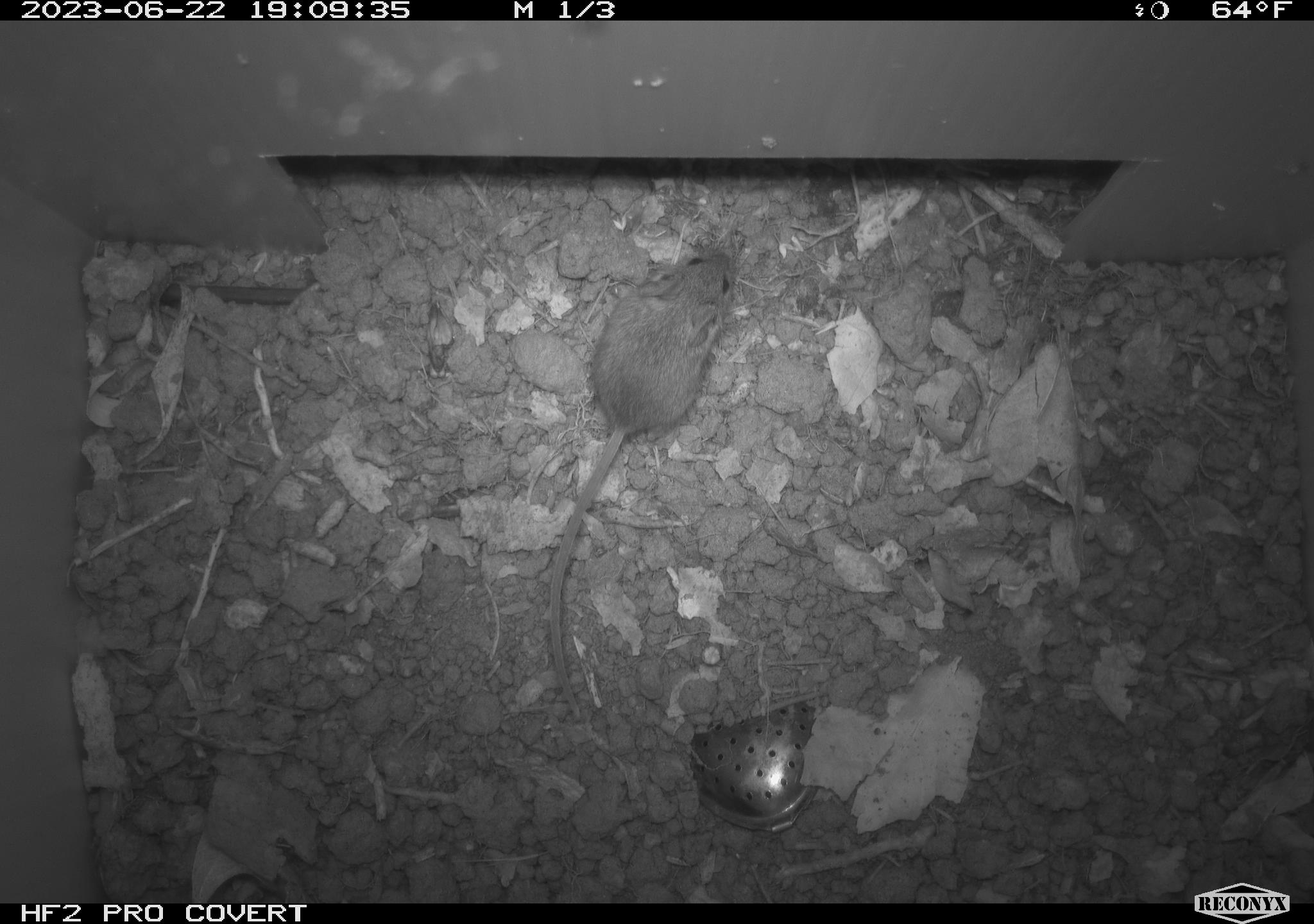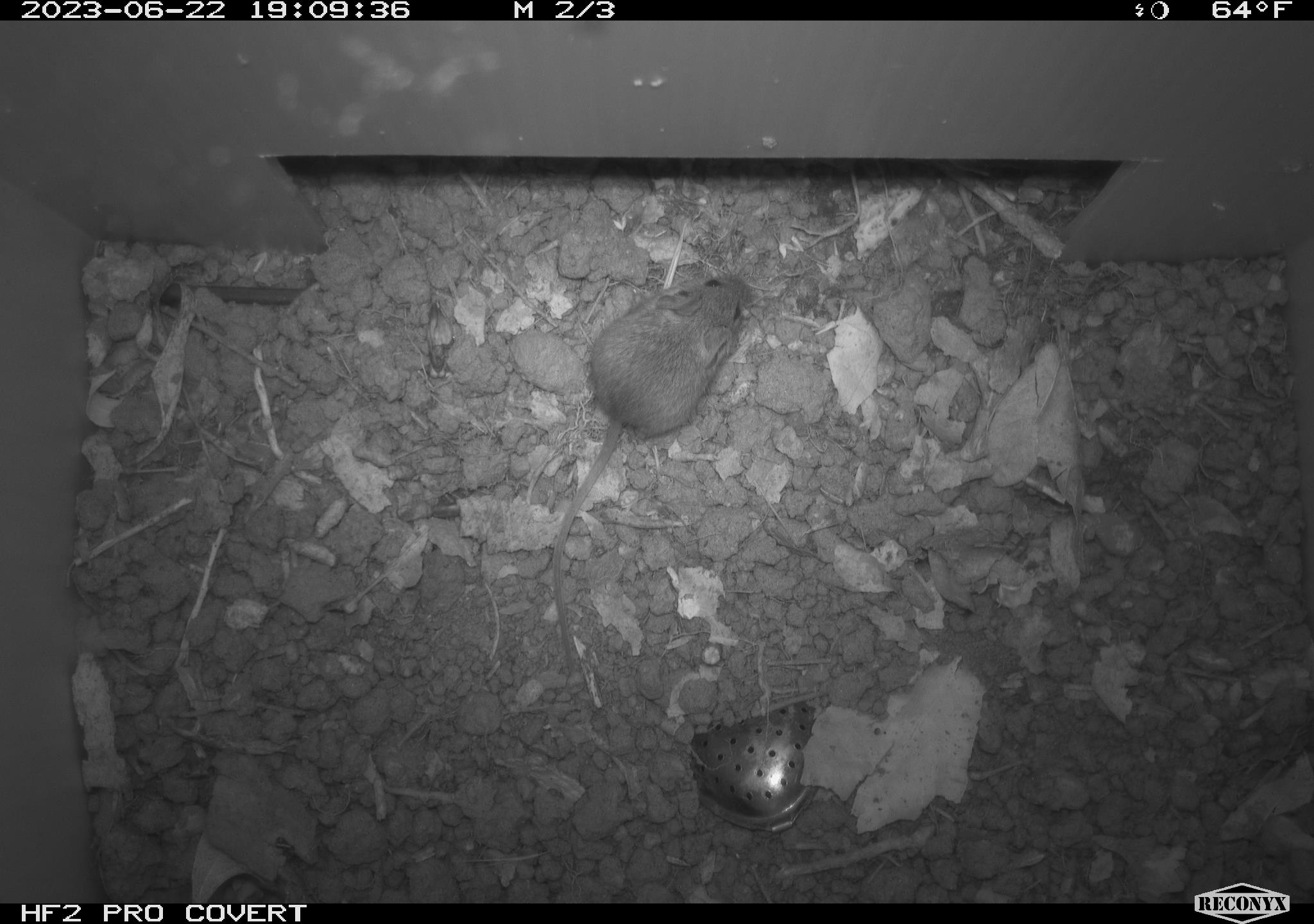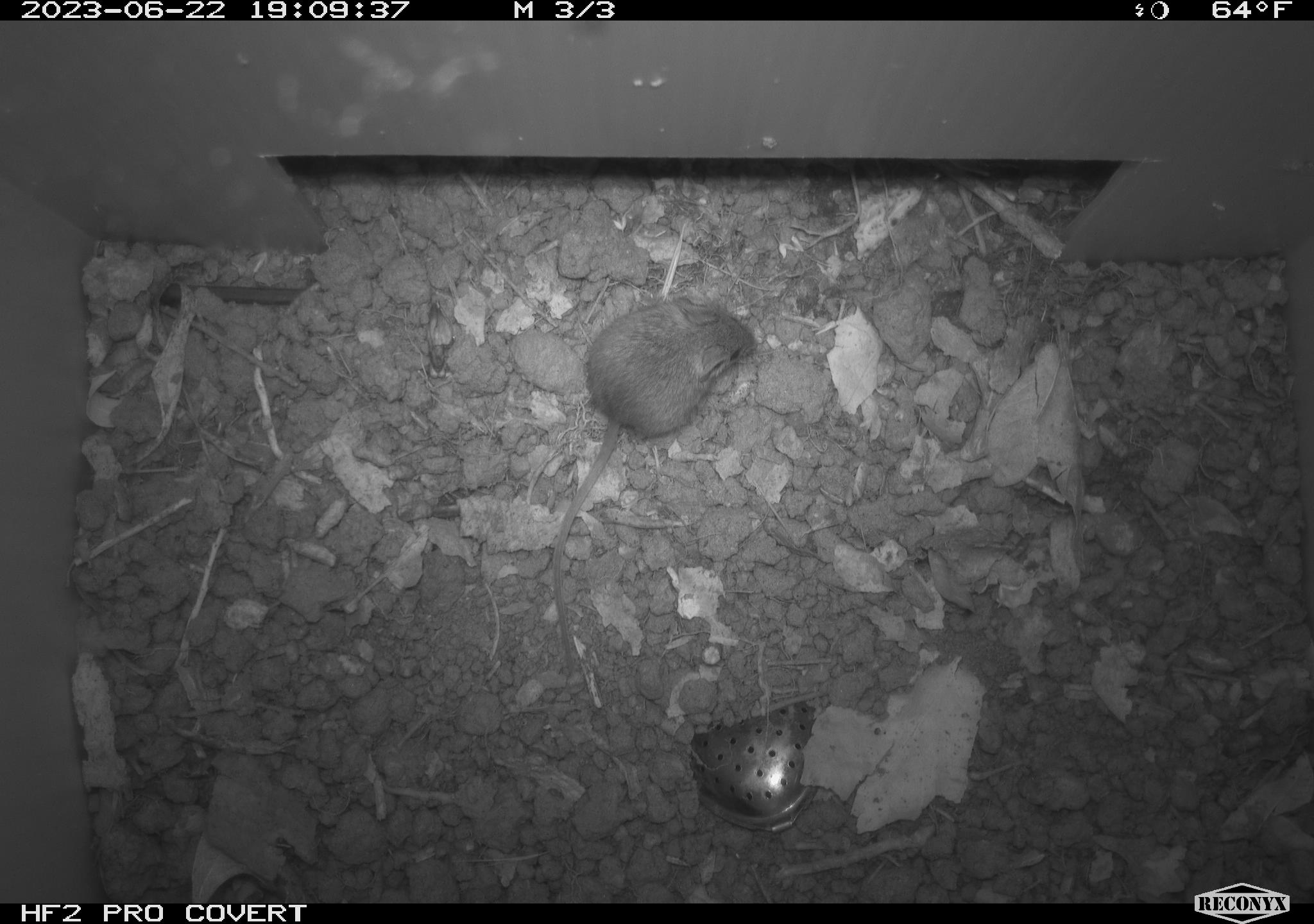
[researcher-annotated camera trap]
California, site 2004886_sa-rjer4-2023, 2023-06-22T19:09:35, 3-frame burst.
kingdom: Animalia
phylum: Chordata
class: Mammalia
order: Rodentia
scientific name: Rodentia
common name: mouse species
Mouse species (Rodentia).